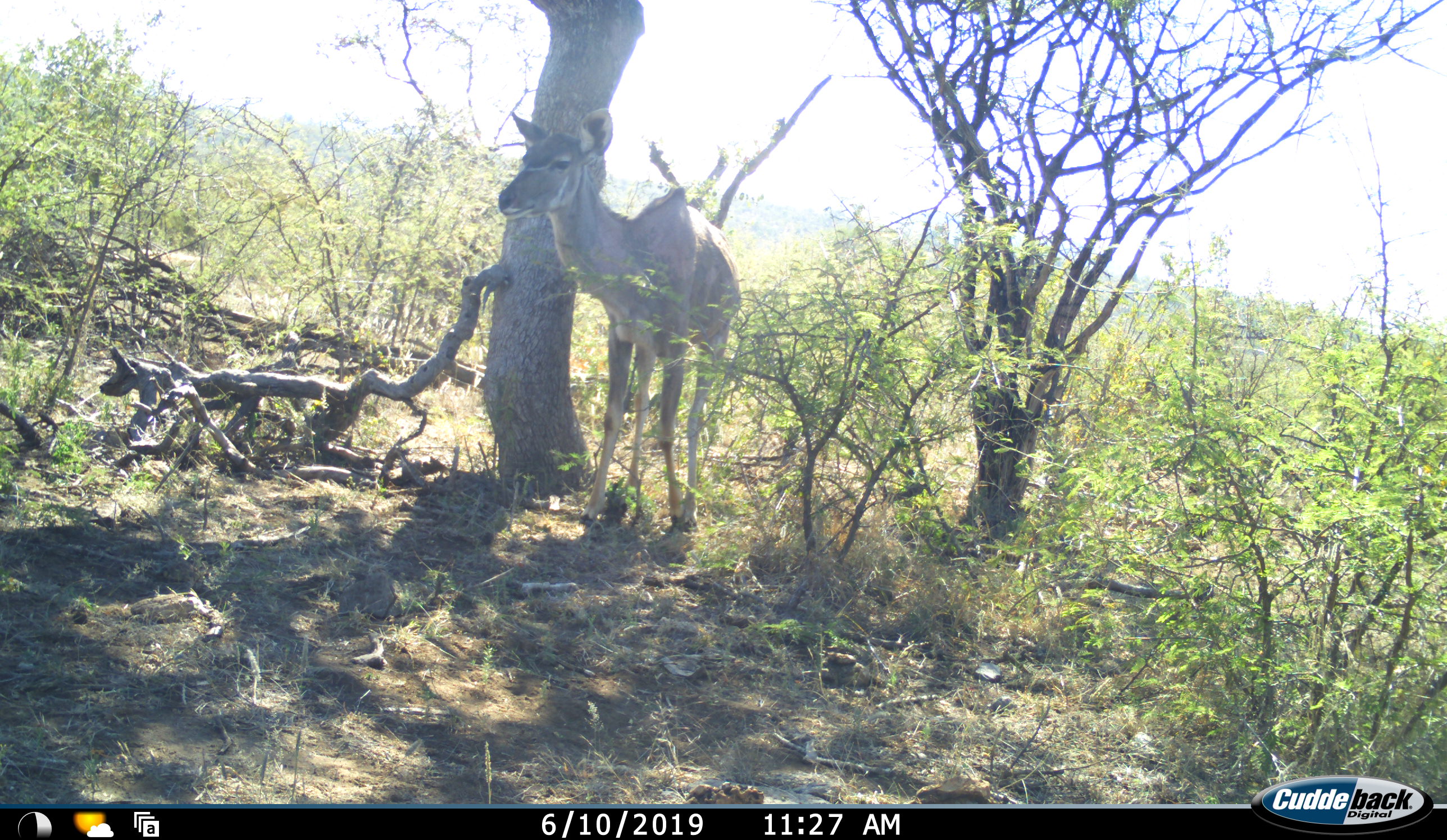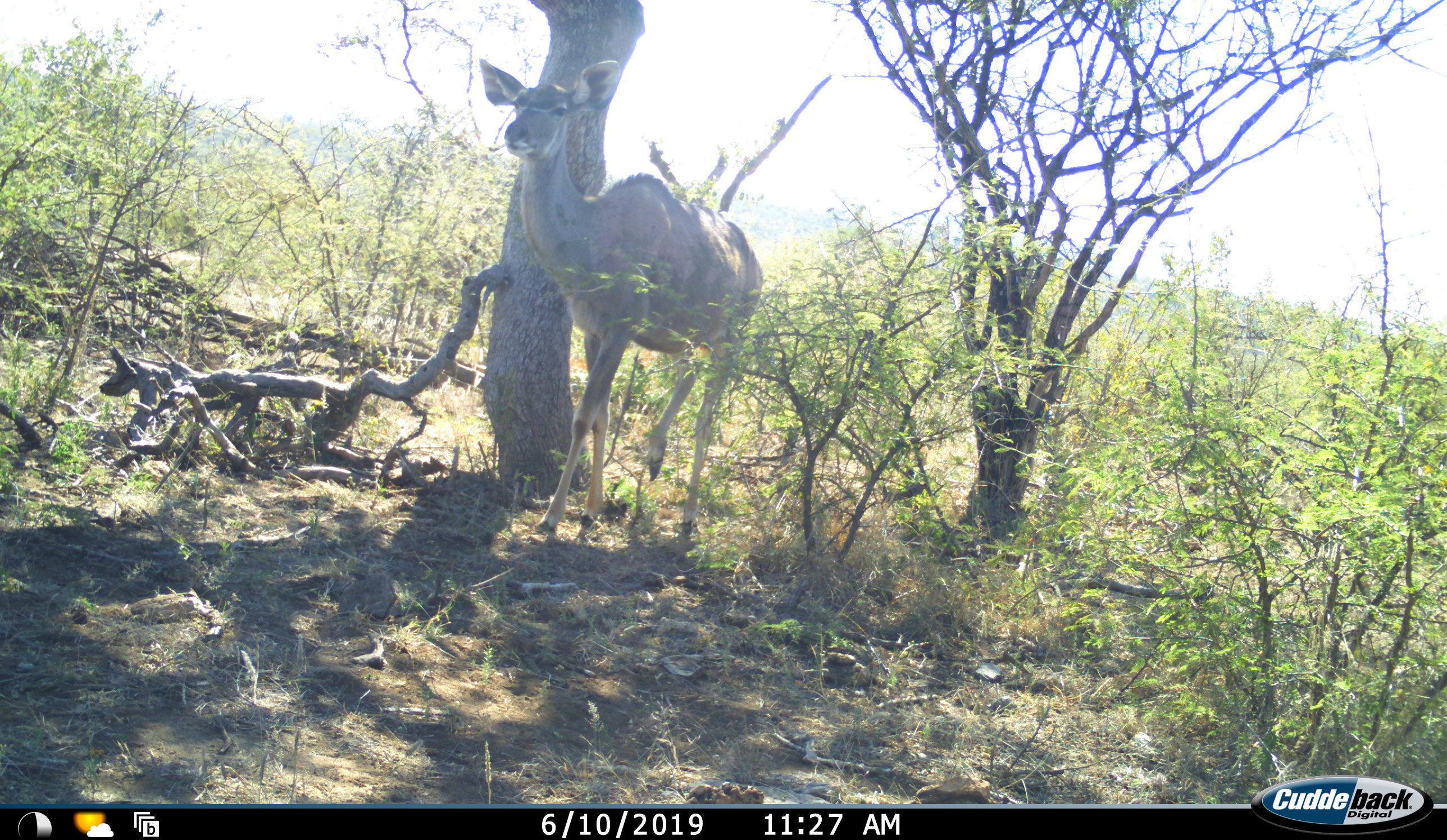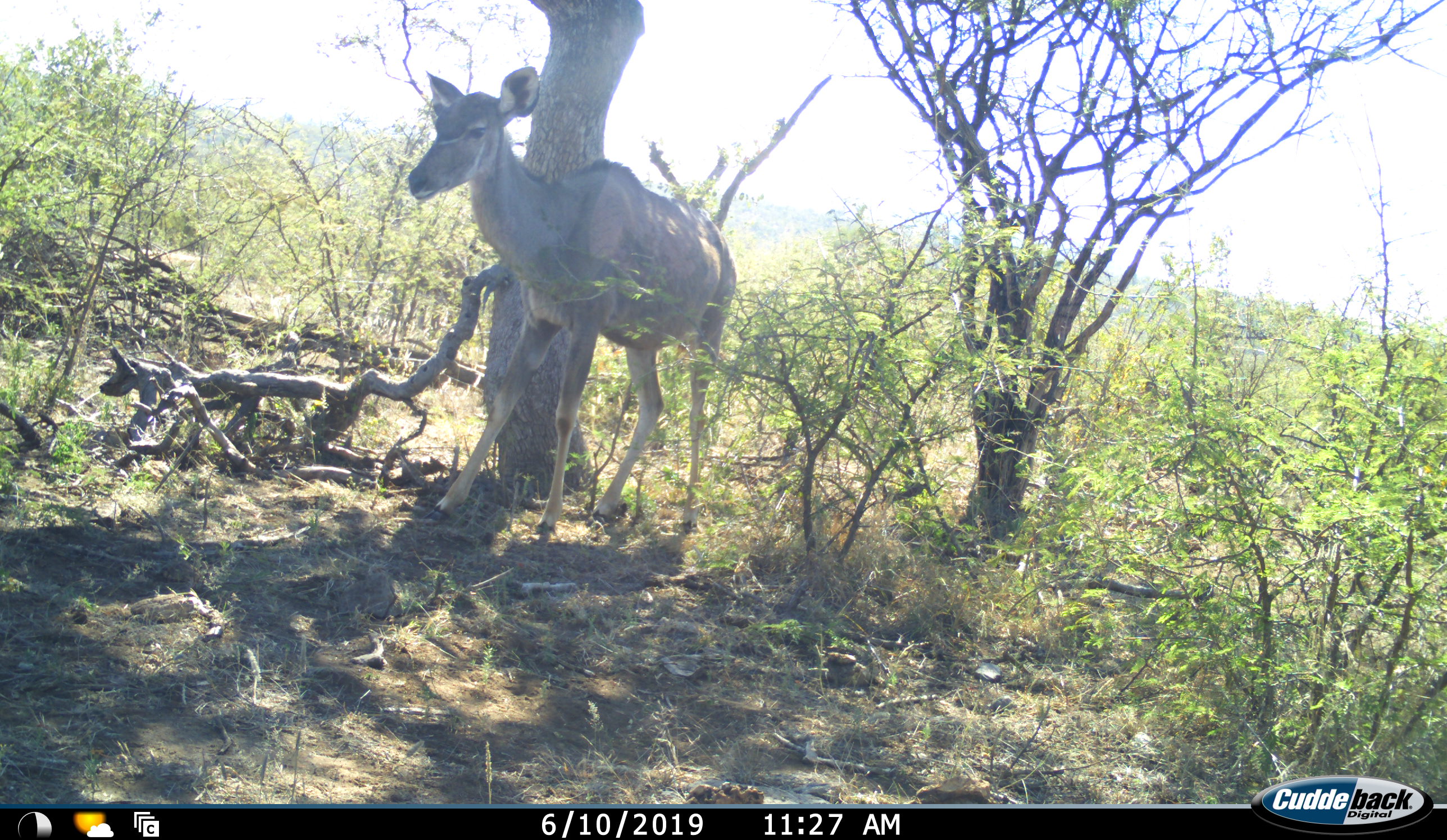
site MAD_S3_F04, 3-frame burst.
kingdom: Animalia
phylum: Chordata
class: Mammalia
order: Artiodactyla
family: Bovidae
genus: Tragelaphus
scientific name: Tragelaphus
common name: kudu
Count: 1.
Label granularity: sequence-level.